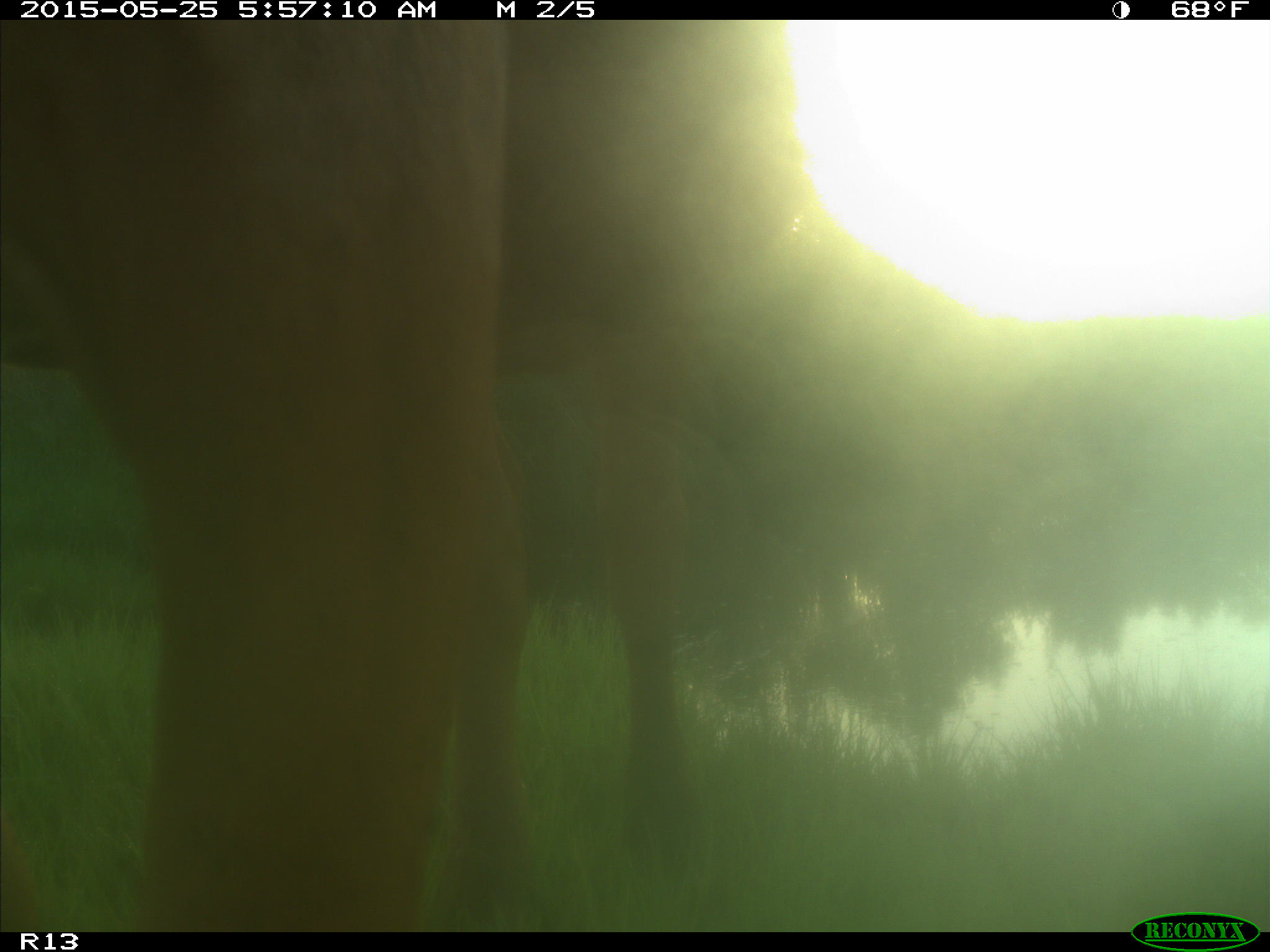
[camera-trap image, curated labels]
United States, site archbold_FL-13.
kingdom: Animalia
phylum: Chordata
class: Mammalia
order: Artiodactyla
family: Bovidae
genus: Bos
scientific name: Bos taurus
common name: domestic cow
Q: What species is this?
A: Bos taurus (domestic cow).